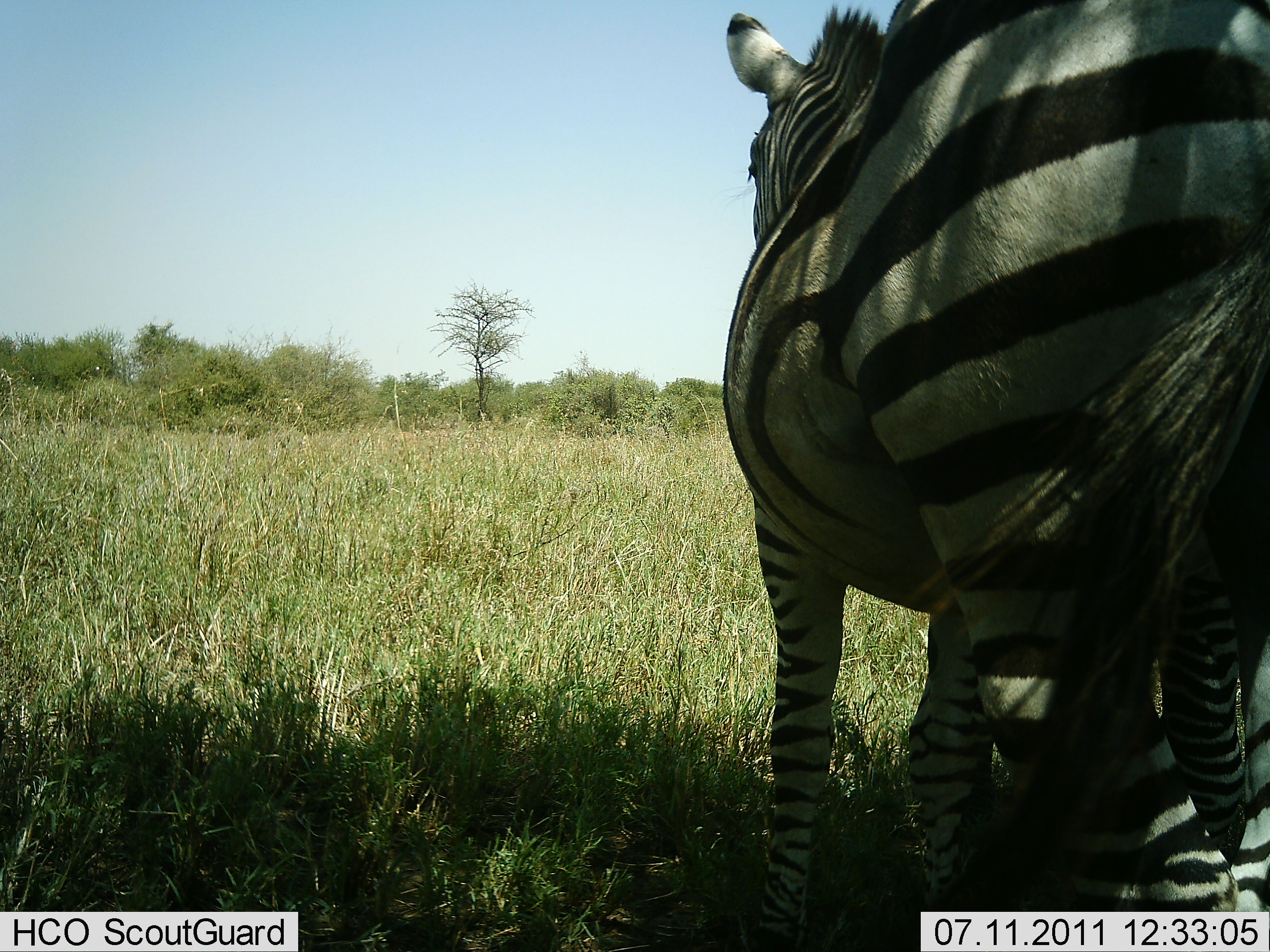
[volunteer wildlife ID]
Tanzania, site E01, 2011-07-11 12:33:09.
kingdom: Animalia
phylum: Chordata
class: Mammalia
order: Perissodactyla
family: Equidae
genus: Equus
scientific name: Equus quagga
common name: plains zebra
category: zebra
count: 1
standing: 100%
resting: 0%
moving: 0%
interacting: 0%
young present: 0%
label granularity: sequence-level